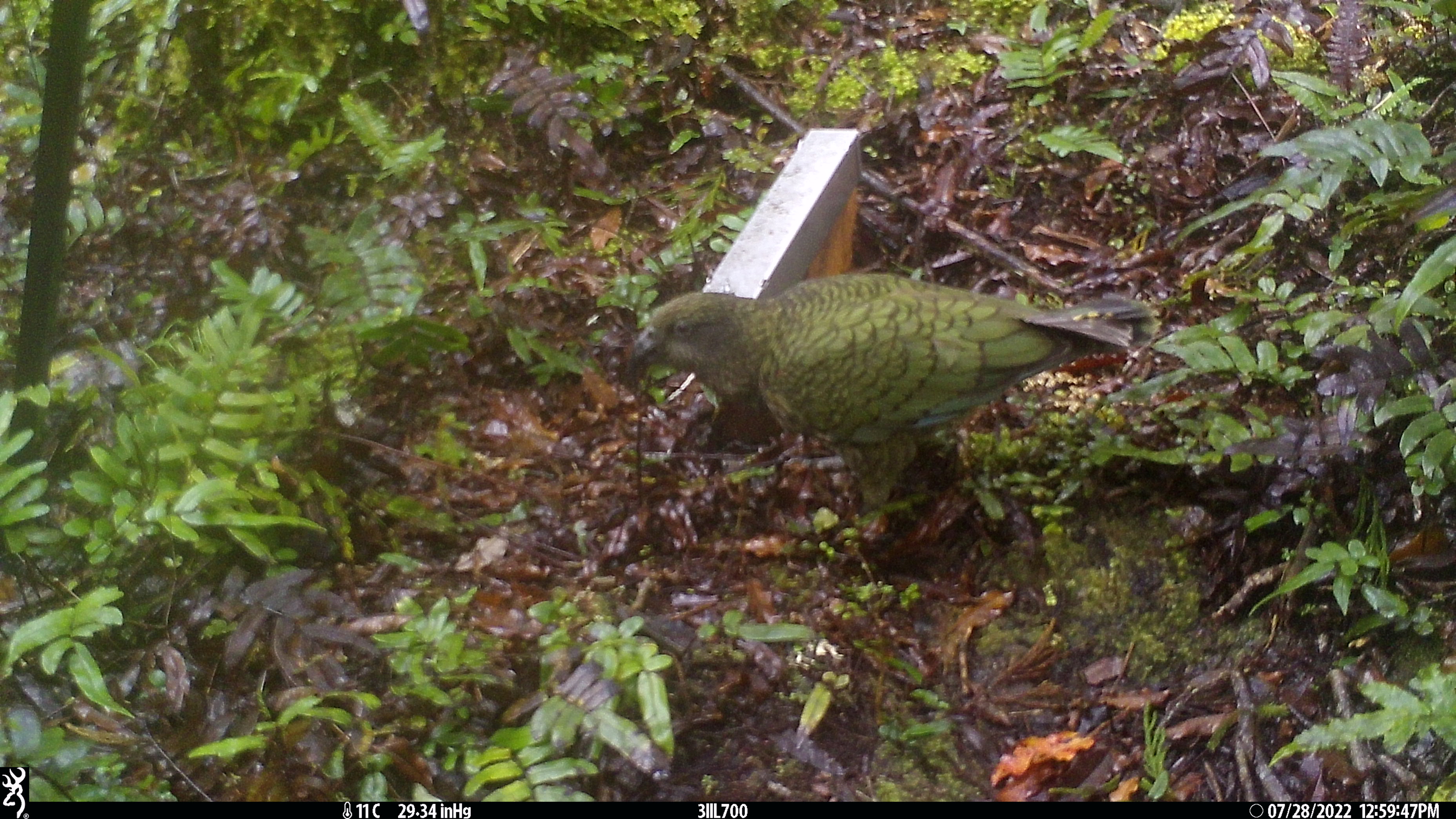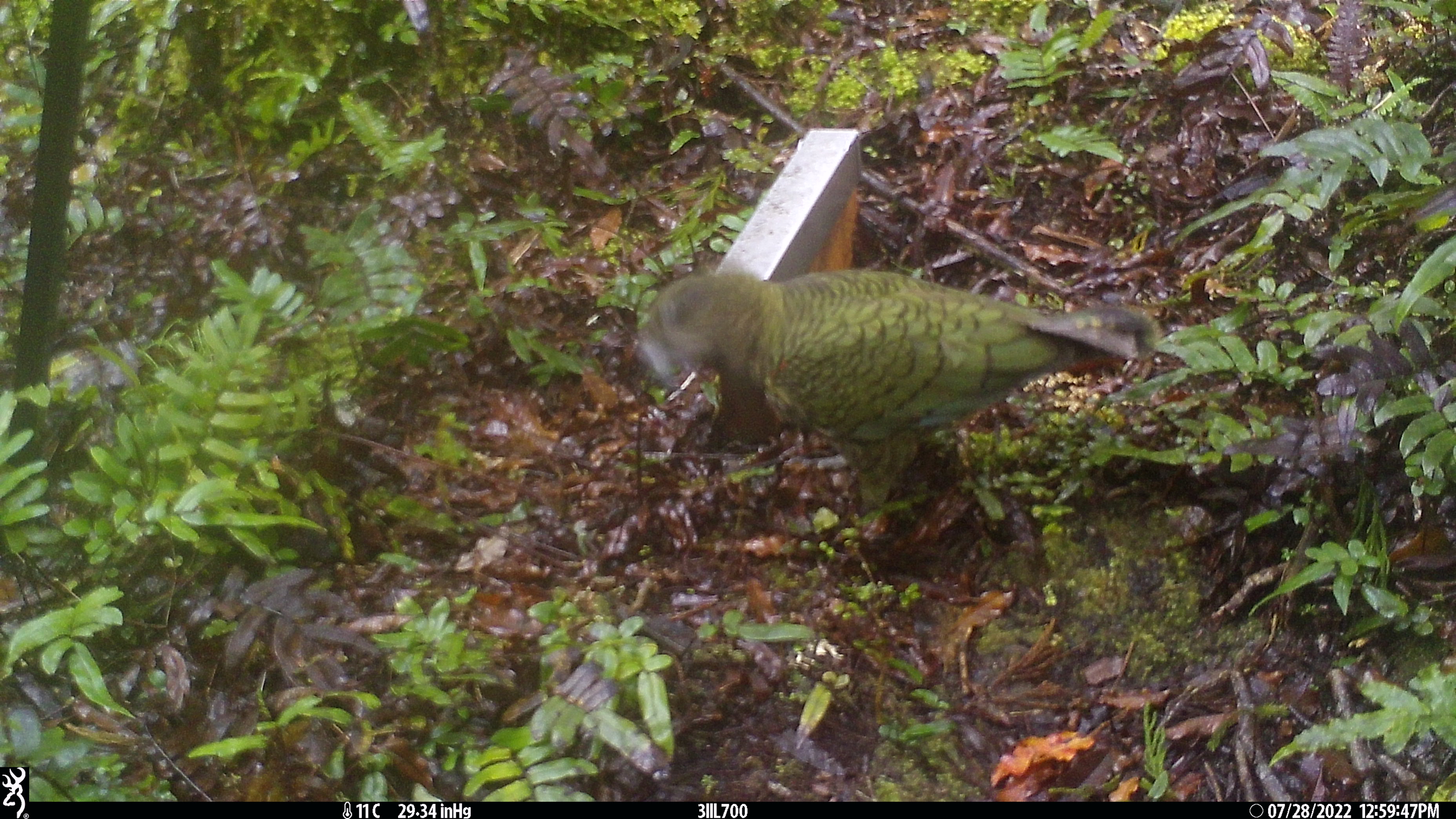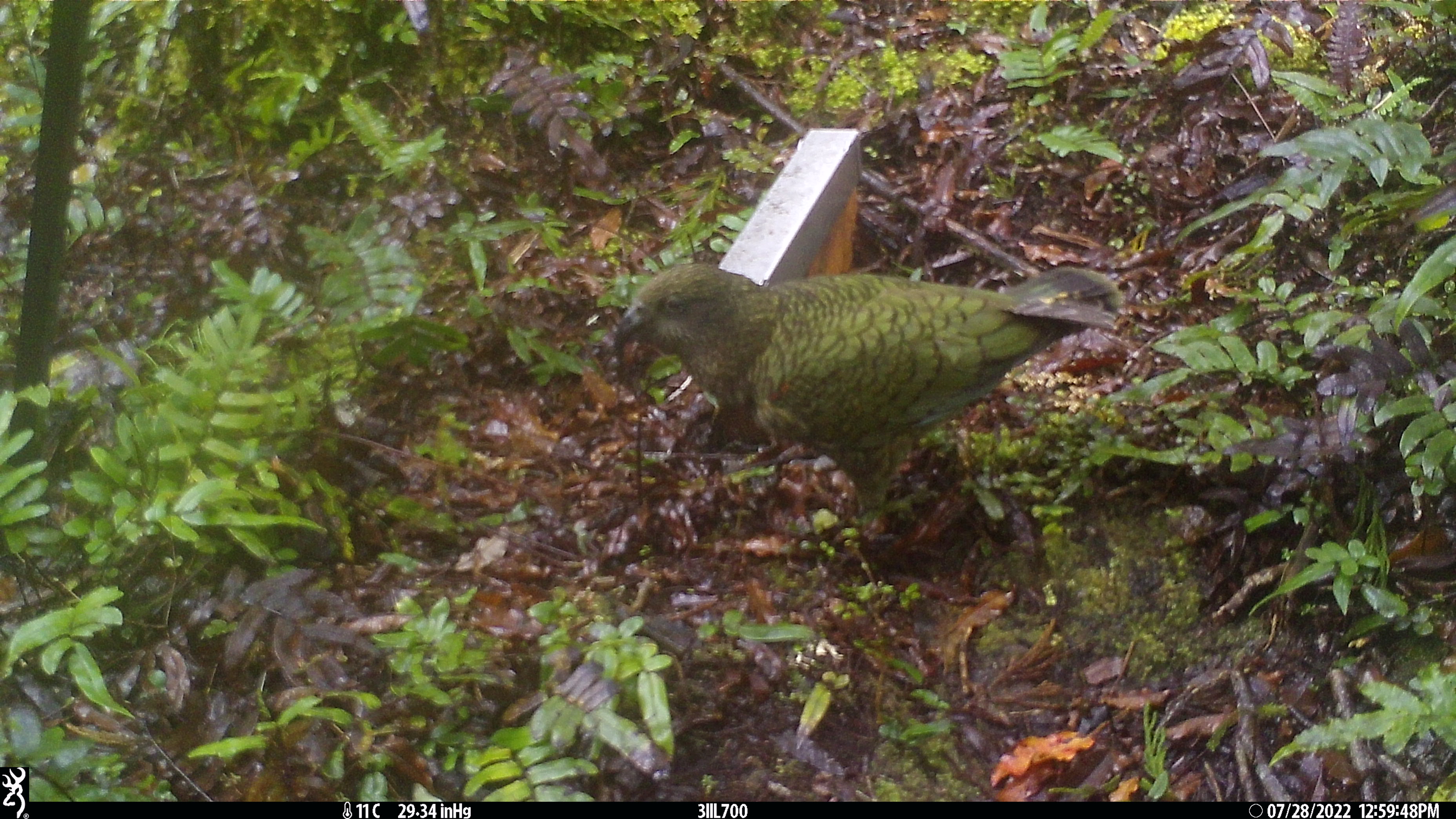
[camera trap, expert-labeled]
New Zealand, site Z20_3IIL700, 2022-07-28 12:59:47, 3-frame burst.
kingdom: Animalia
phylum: Chordata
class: Aves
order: Psittaciformes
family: Strigopidae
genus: Nestor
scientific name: Nestor notabilis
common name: kea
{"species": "kea (Nestor notabilis)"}